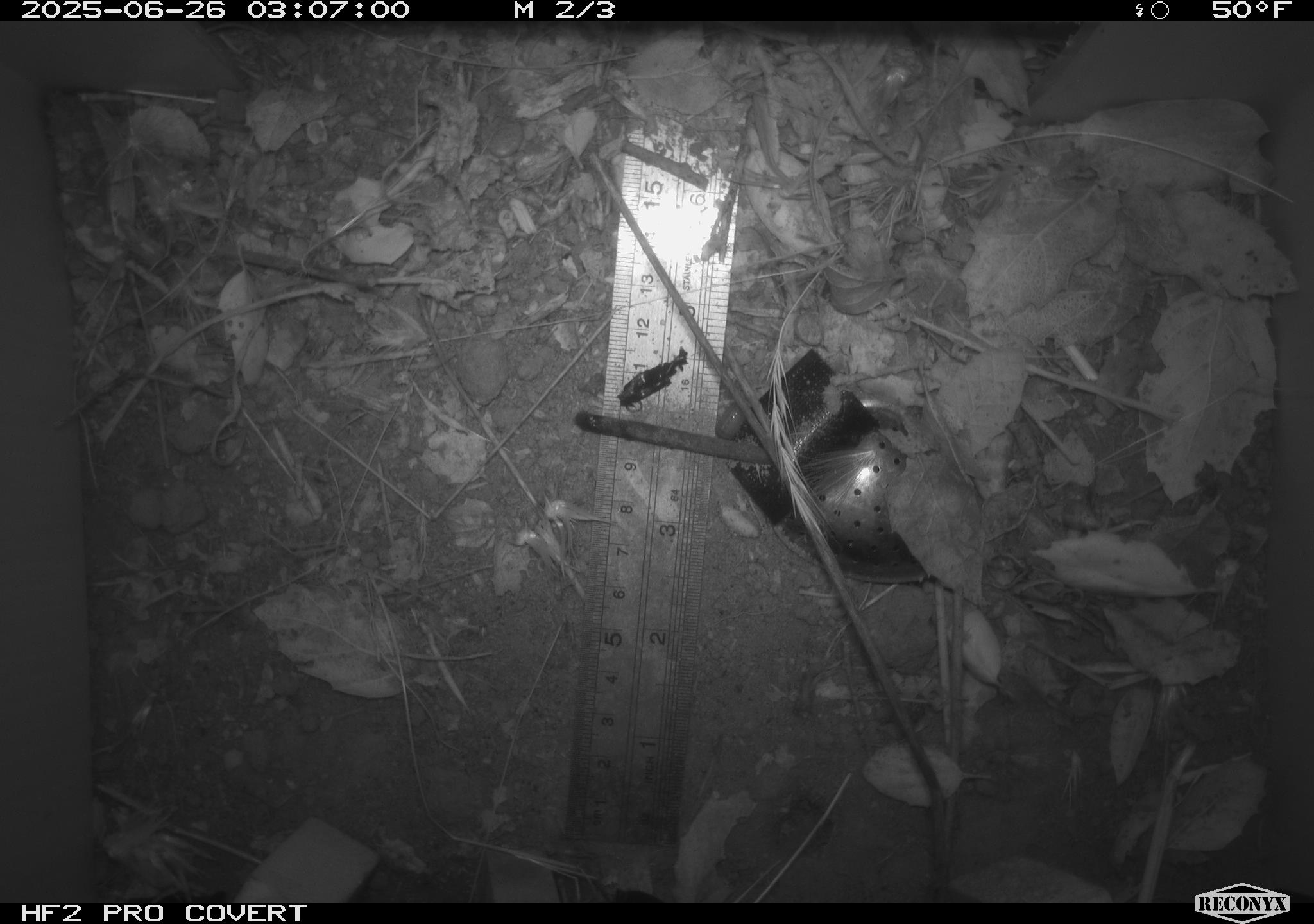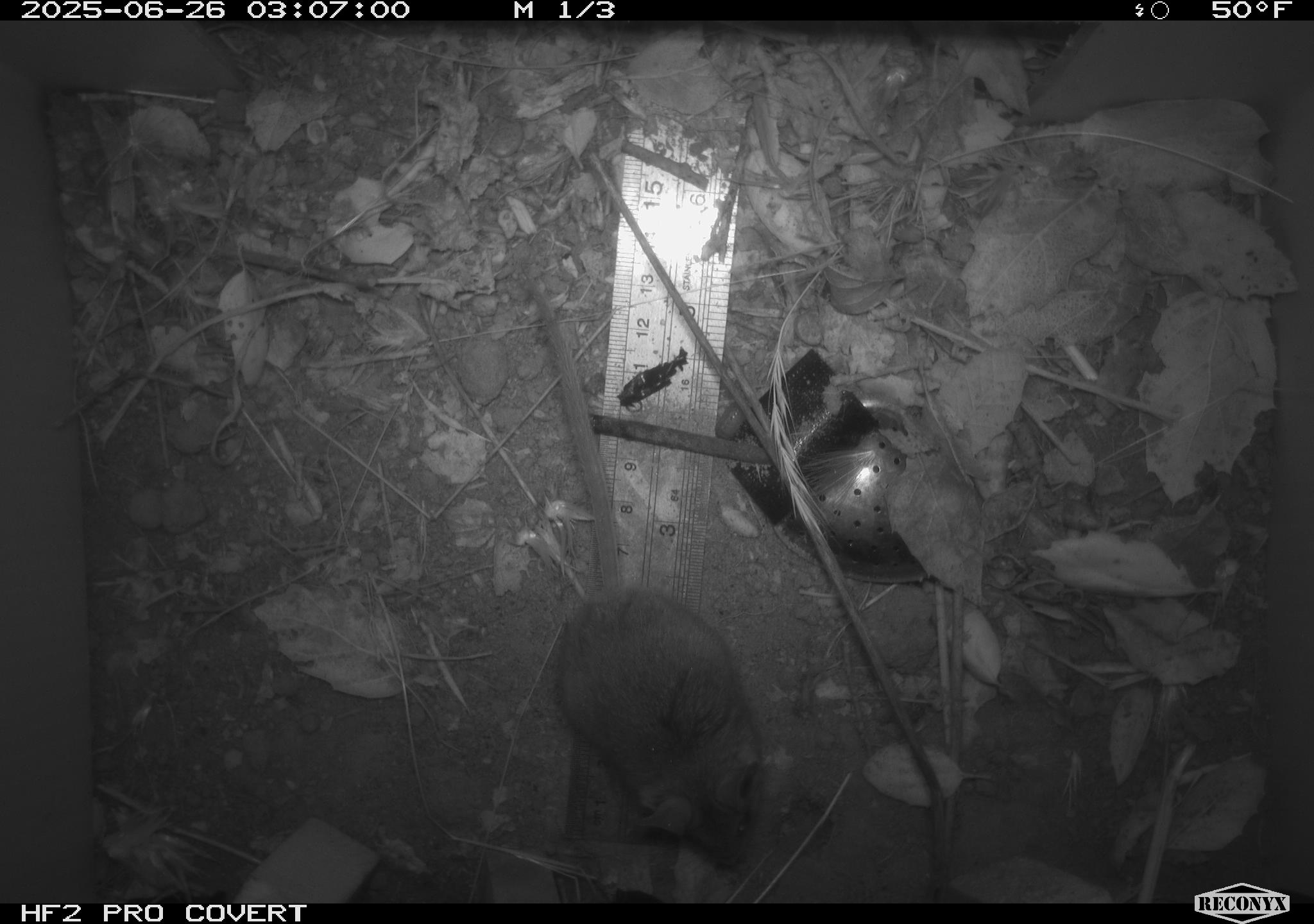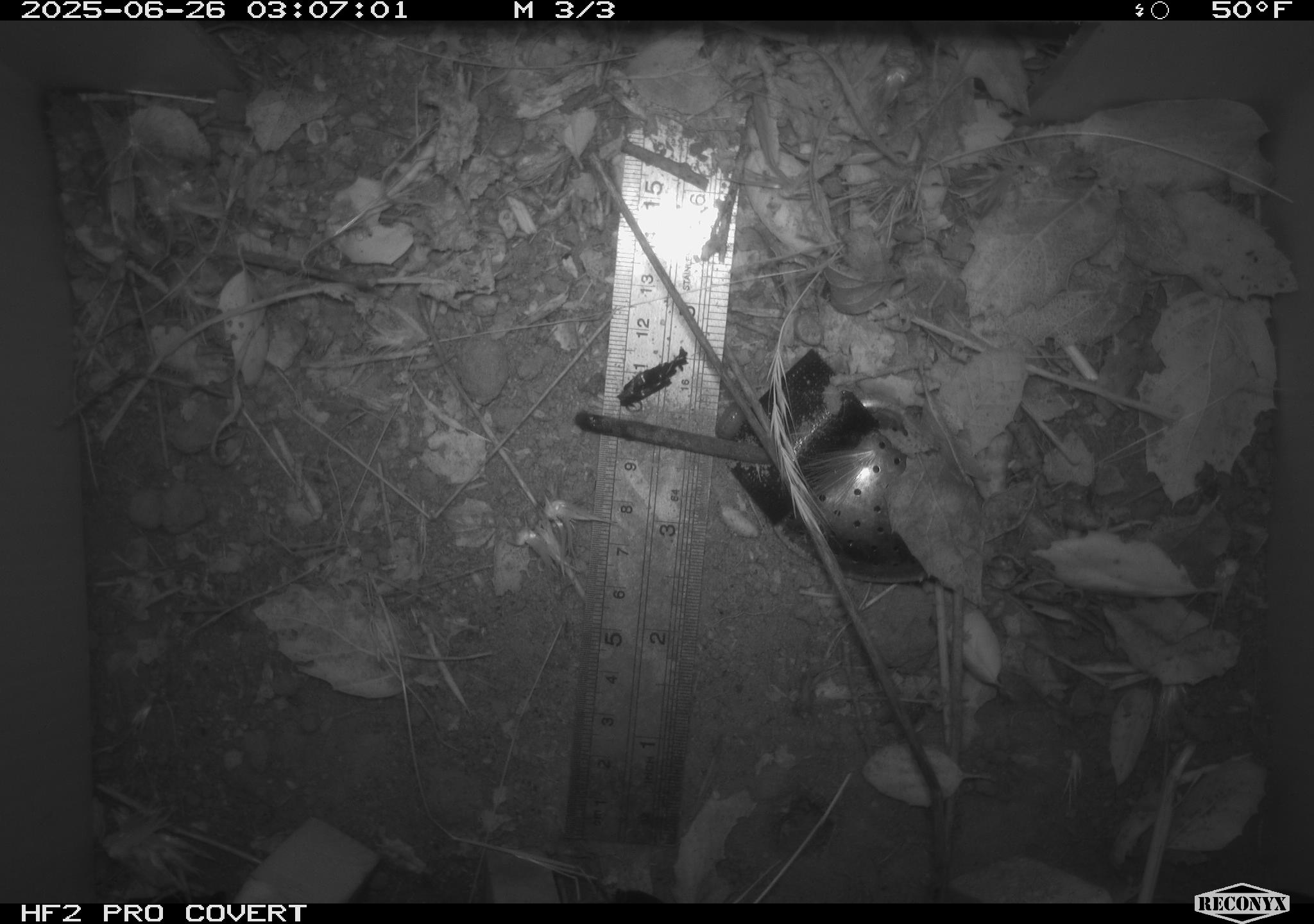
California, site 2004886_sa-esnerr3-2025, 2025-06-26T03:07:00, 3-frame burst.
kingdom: Animalia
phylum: Chordata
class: Mammalia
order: Rodentia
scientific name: Rodentia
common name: rodent